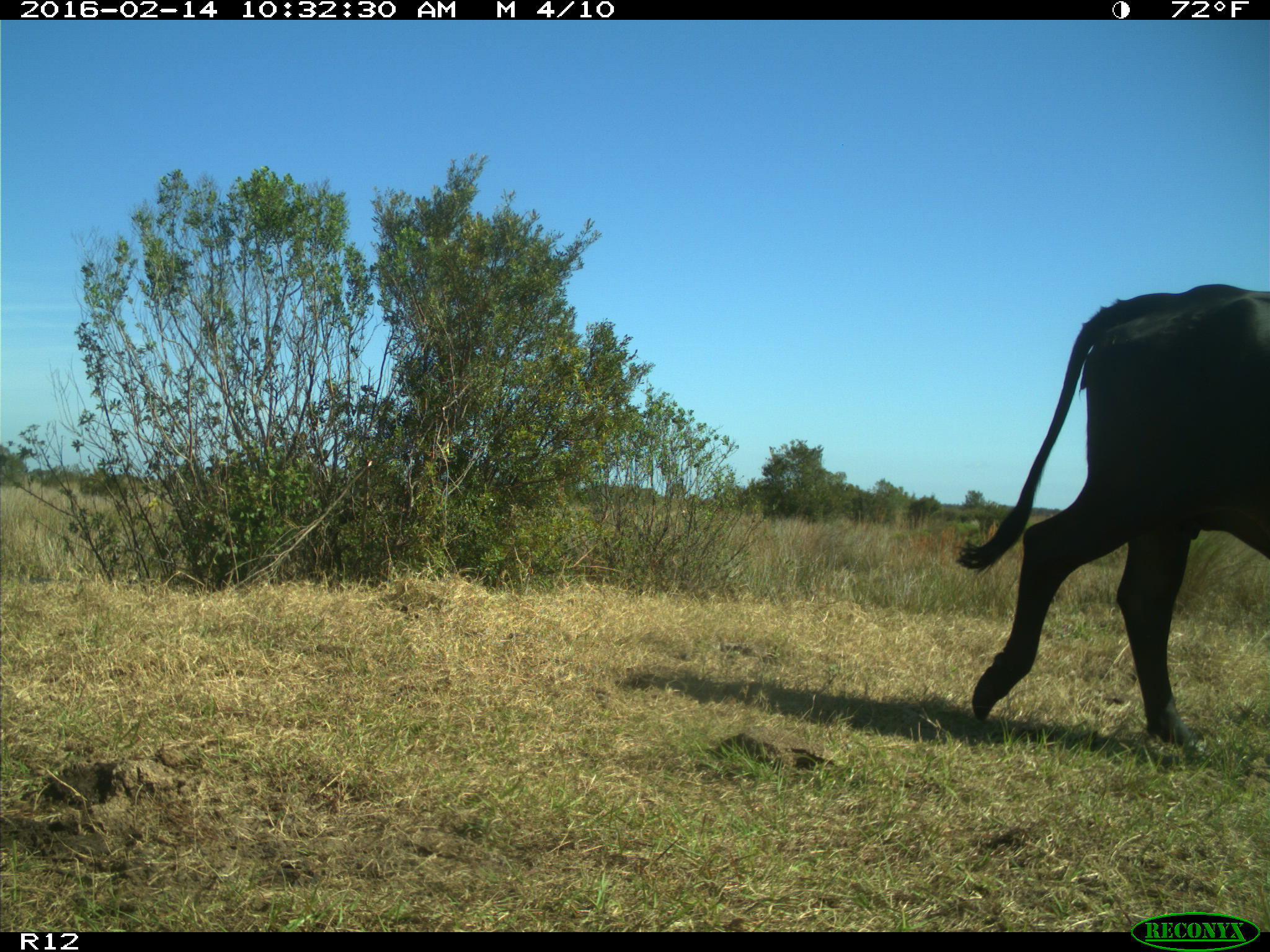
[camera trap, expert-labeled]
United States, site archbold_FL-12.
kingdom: Animalia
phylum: Chordata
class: Mammalia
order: Artiodactyla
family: Bovidae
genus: Bos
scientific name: Bos taurus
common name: domestic cow